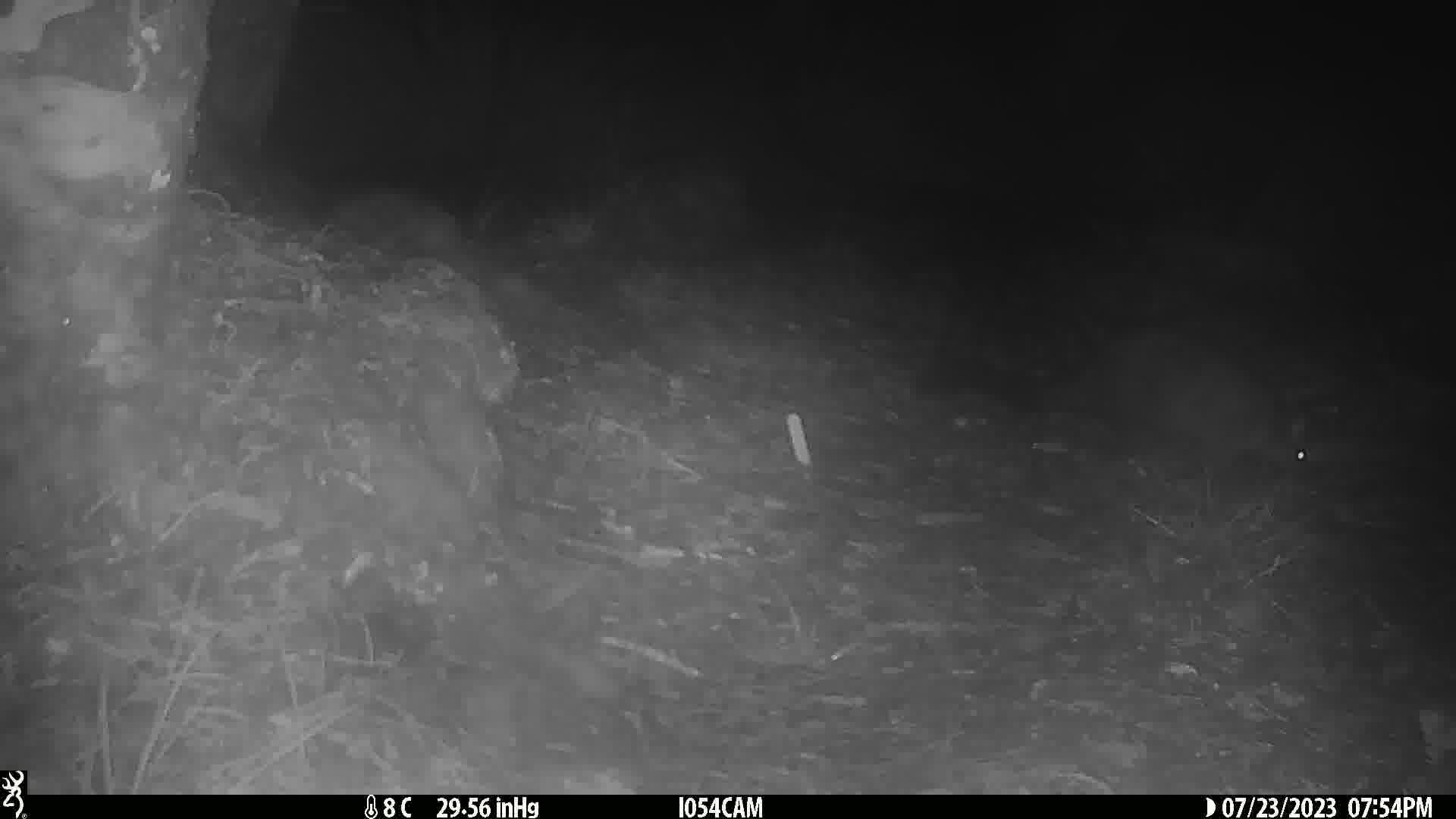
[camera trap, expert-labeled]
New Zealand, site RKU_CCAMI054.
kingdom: Animalia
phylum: Chordata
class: Mammalia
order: Diprotodontia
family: Phalangeridae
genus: Trichosurus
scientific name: Trichosurus vulpecula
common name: common brushtail possum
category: possum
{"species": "possum (common brushtail possum) (Trichosurus vulpecula)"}